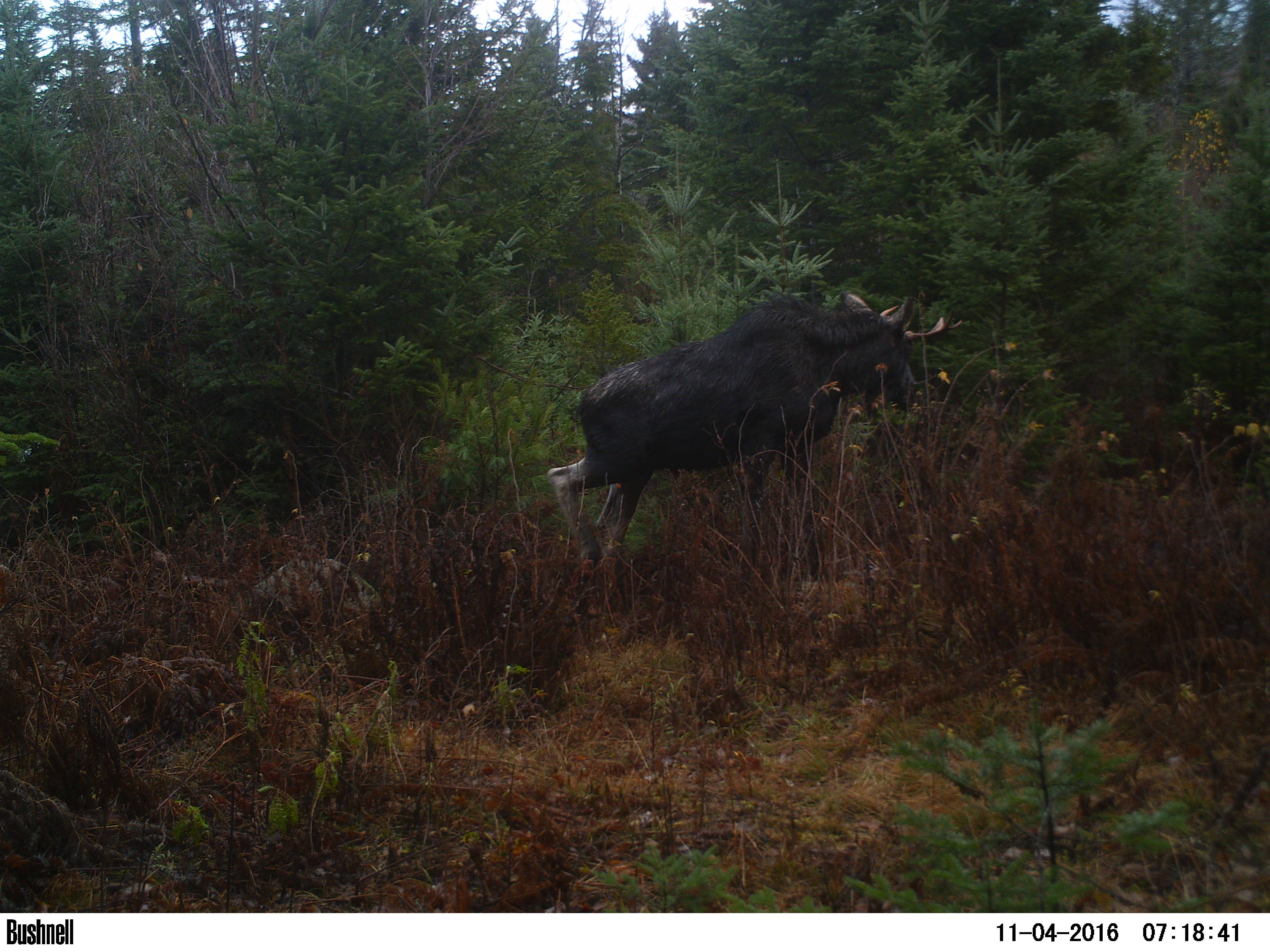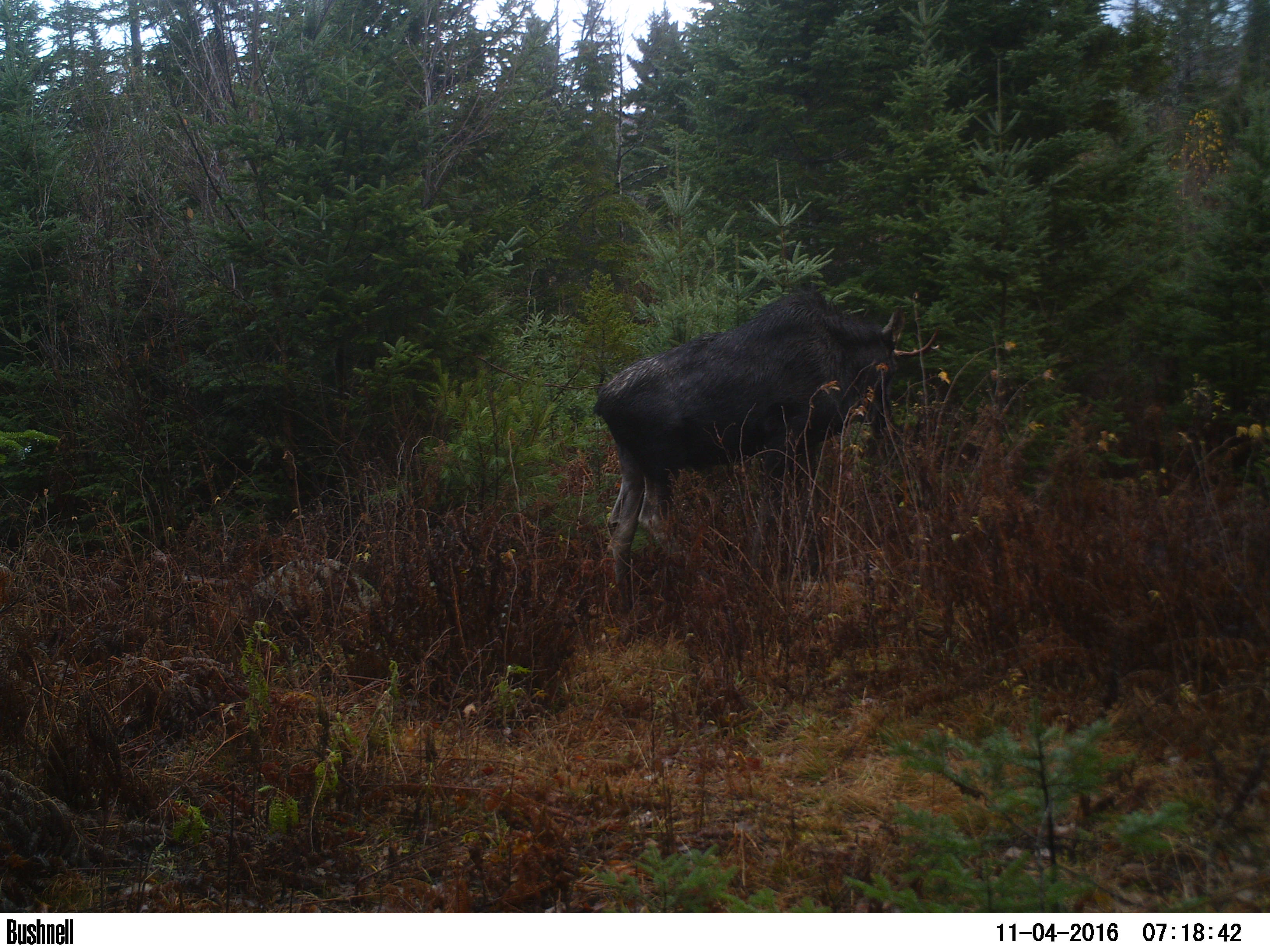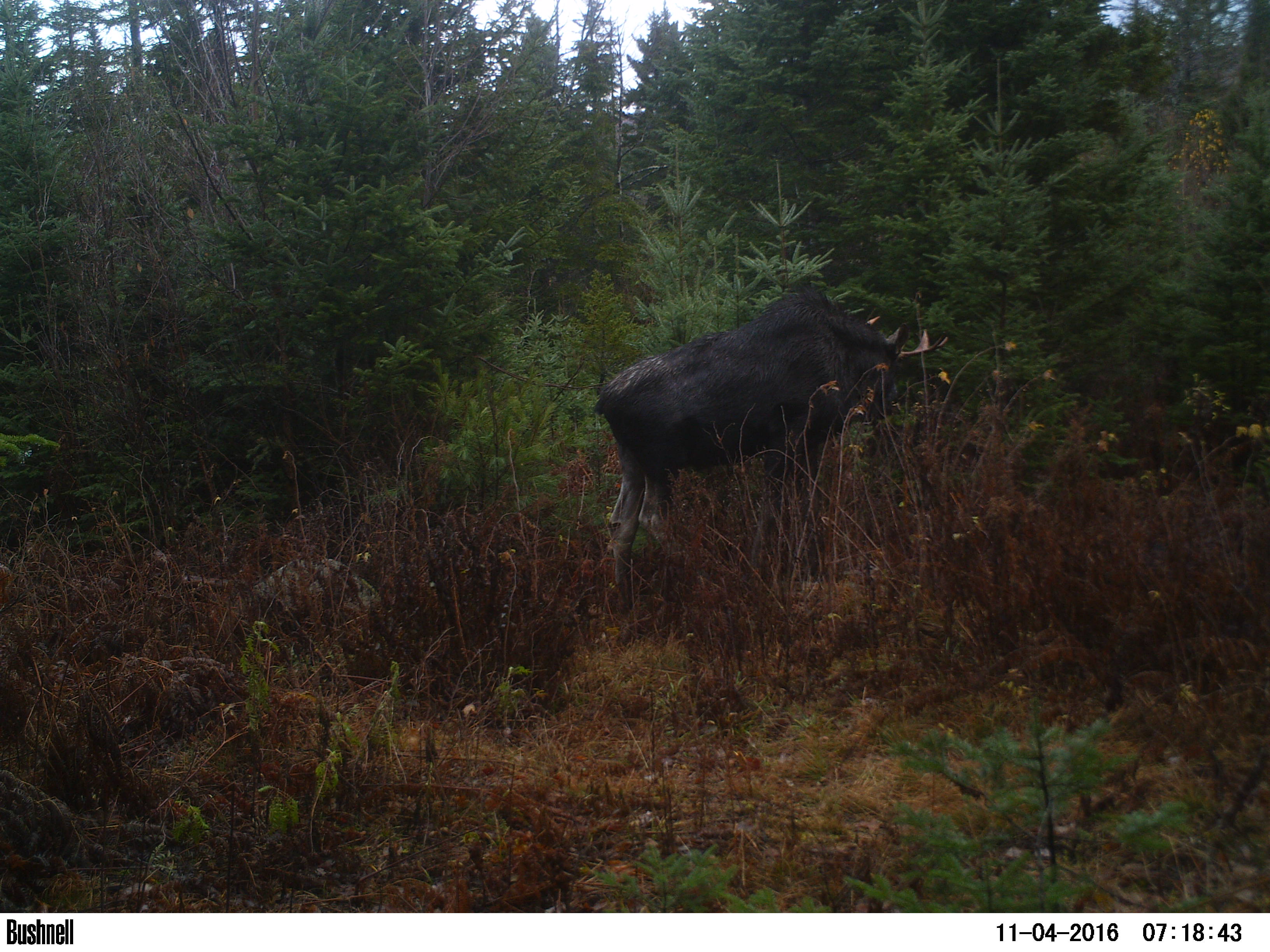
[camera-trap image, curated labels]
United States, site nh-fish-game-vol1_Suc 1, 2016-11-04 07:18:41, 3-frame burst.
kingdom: Animalia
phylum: Chordata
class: Mammalia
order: Artiodactyla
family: Cervidae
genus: Alces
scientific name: Alces alces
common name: moose